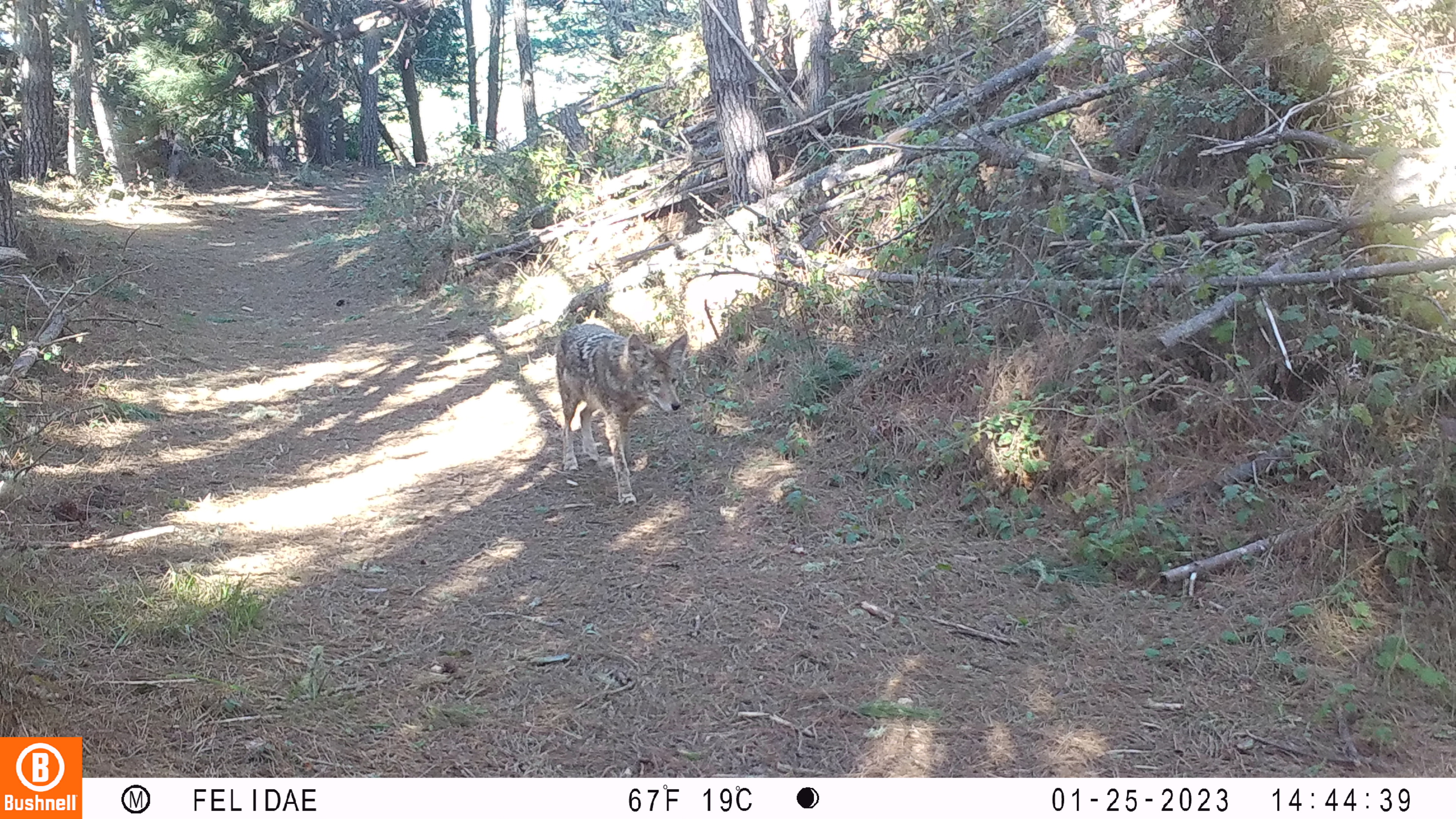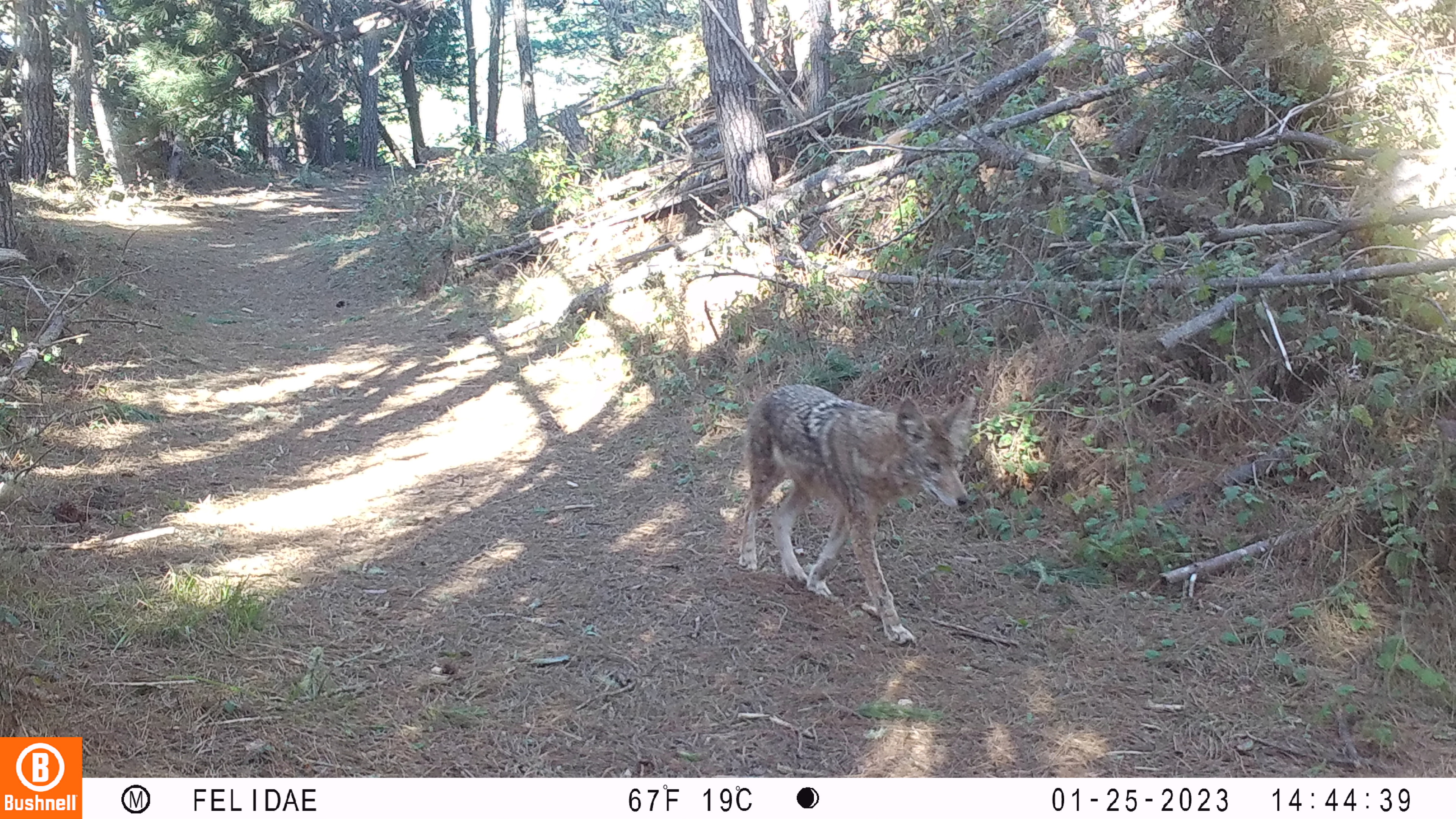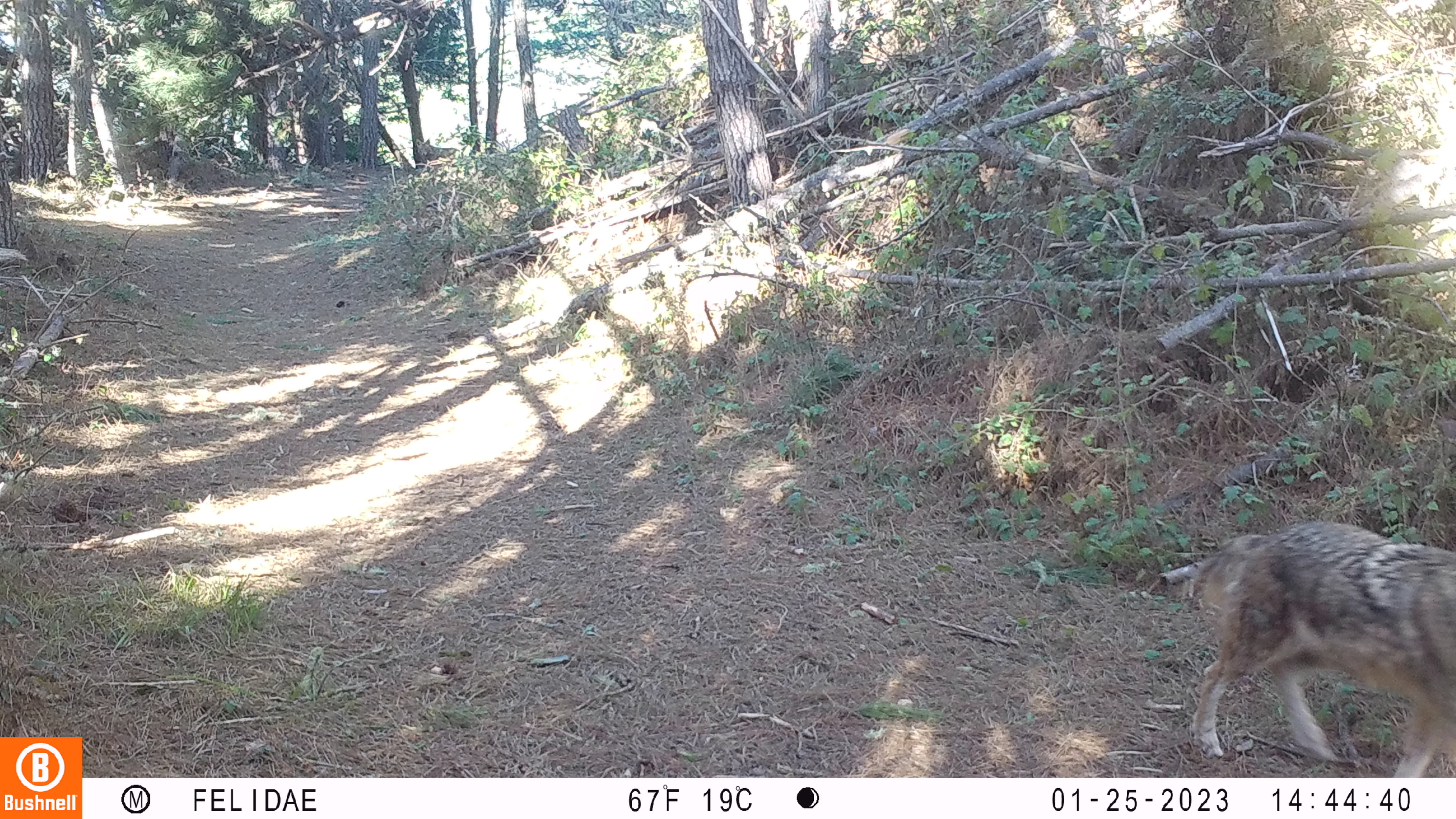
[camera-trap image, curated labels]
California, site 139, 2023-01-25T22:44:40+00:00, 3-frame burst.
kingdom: Animalia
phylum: Chordata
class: Mammalia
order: Carnivora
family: Canidae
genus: Canis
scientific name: Canis latrans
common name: coyote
Coyote (Canis latrans).